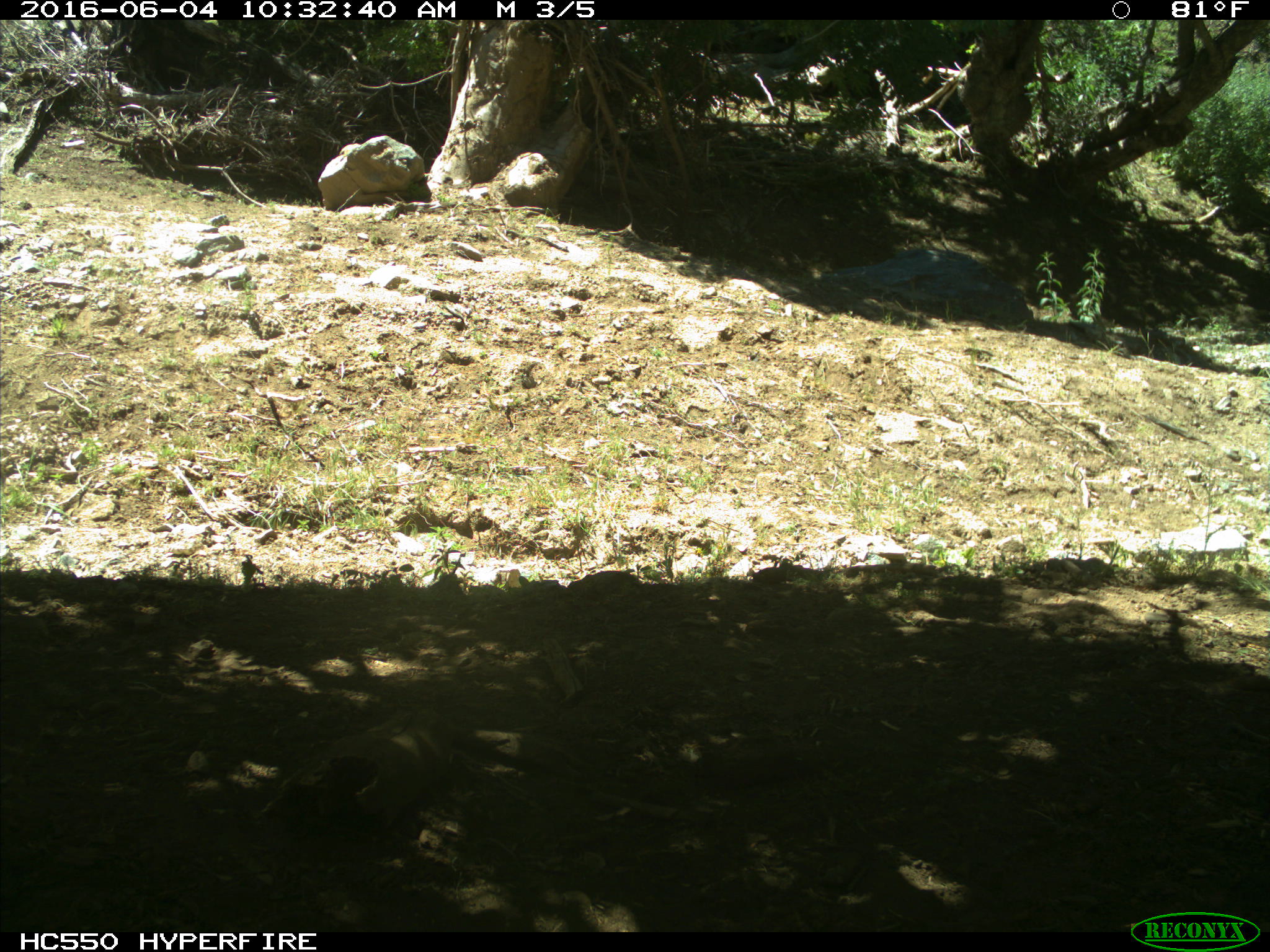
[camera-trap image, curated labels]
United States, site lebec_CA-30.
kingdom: Animalia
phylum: Chordata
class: Mammalia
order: Artiodactyla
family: Bovidae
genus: Bos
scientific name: Bos taurus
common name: domestic cow